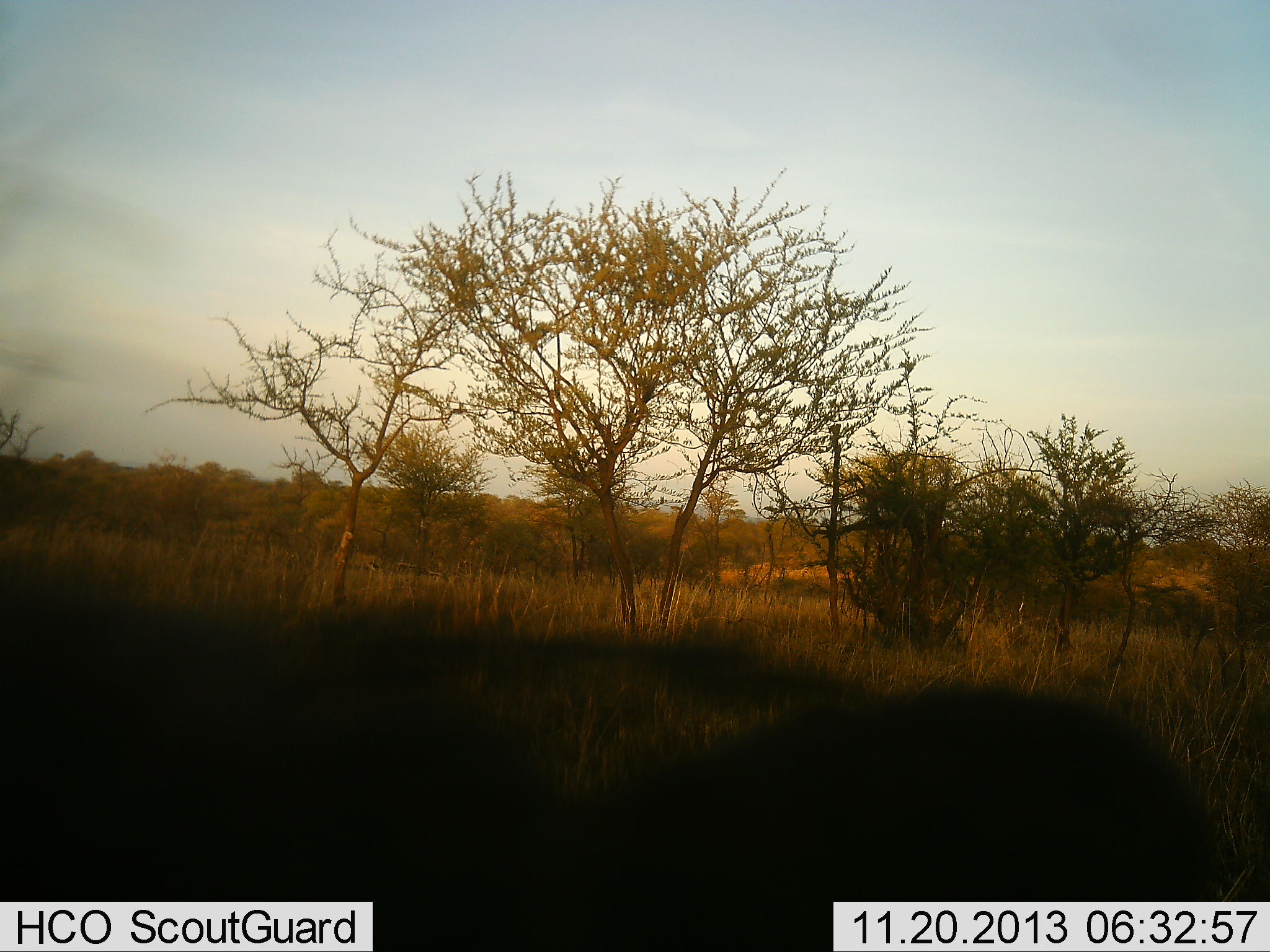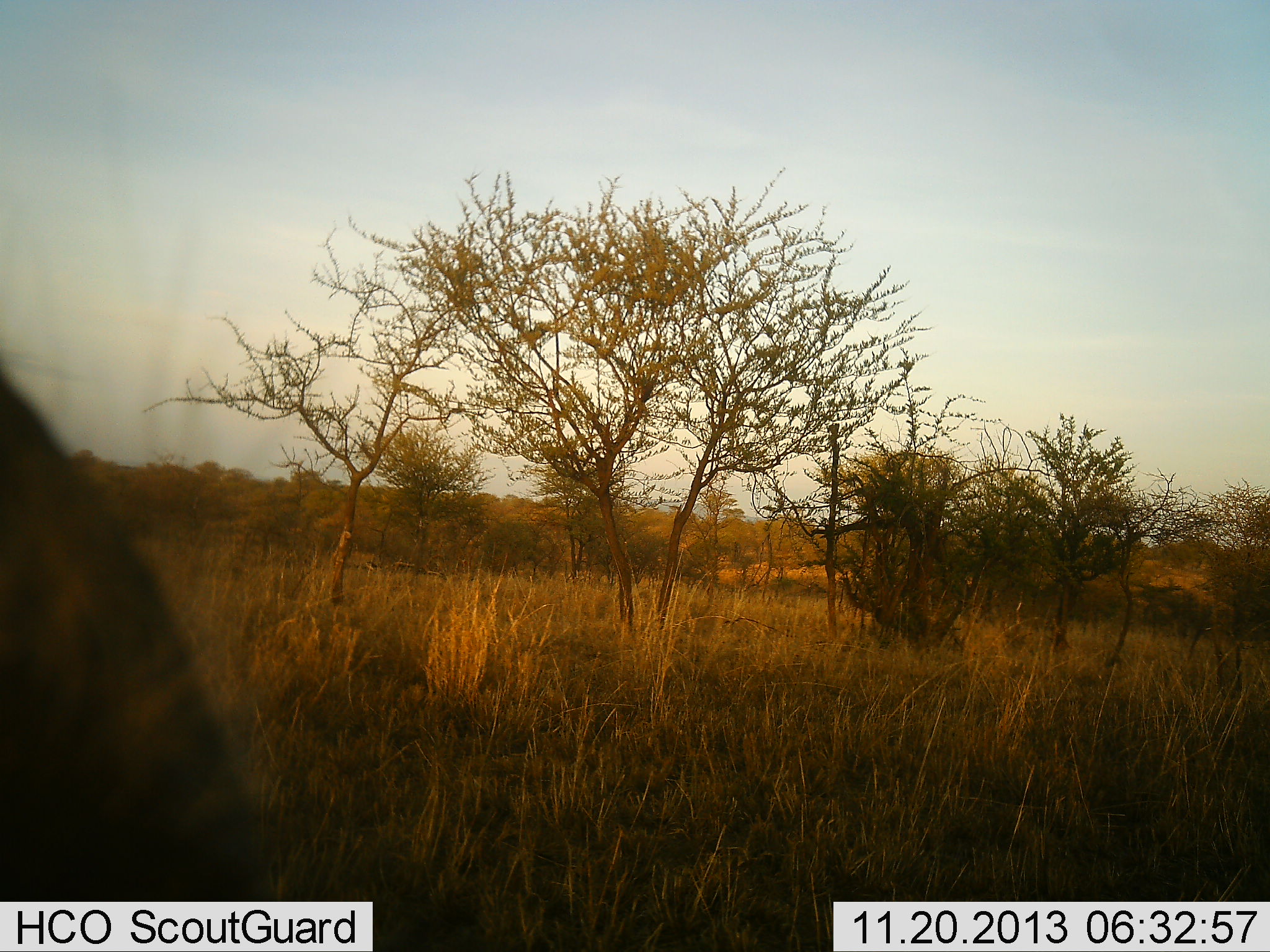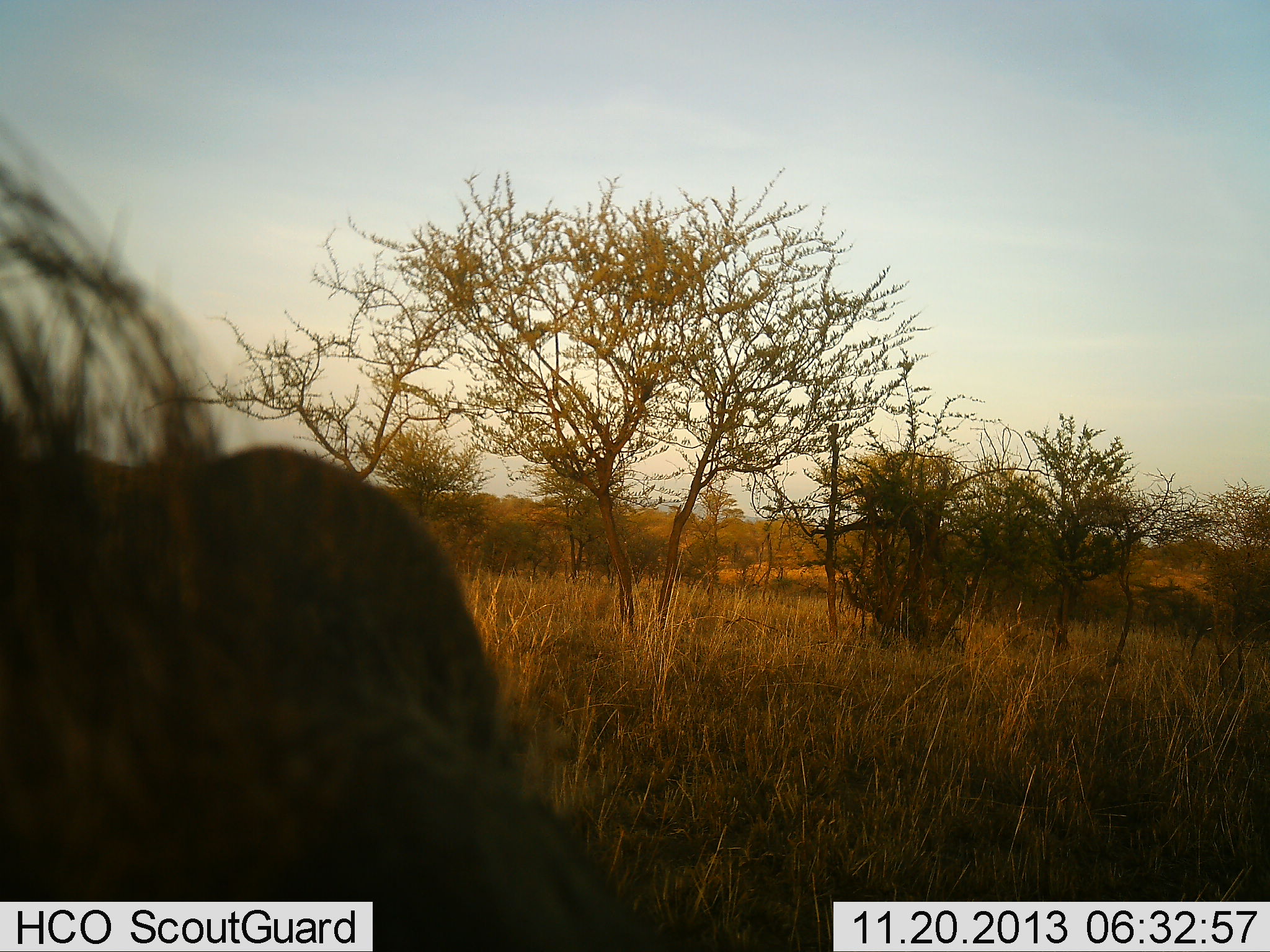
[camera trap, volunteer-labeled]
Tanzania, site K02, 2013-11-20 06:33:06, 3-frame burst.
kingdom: Animalia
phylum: Chordata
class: Mammalia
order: Artiodactyla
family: Suidae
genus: Phacochoerus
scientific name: Phacochoerus africanus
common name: warthog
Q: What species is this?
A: Warthog (Phacochoerus africanus).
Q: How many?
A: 1.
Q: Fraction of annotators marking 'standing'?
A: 38%.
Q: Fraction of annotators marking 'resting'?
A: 0%.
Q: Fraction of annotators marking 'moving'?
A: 75%.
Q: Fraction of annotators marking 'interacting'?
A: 0%.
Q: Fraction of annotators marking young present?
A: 0%.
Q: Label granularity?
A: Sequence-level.